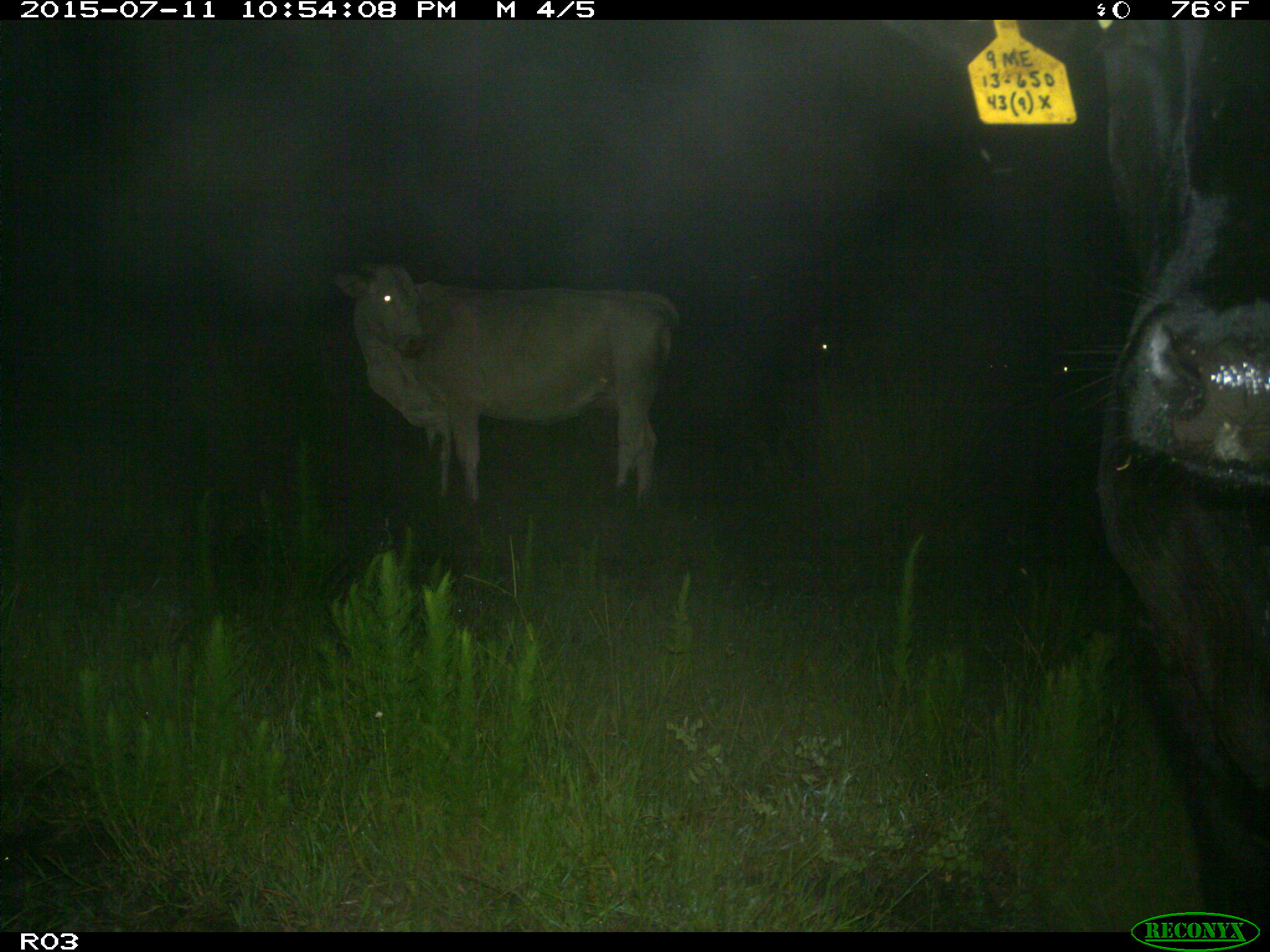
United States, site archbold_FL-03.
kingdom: Animalia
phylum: Chordata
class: Mammalia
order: Artiodactyla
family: Bovidae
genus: Bos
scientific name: Bos taurus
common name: domestic cow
Bos taurus (domestic cow).